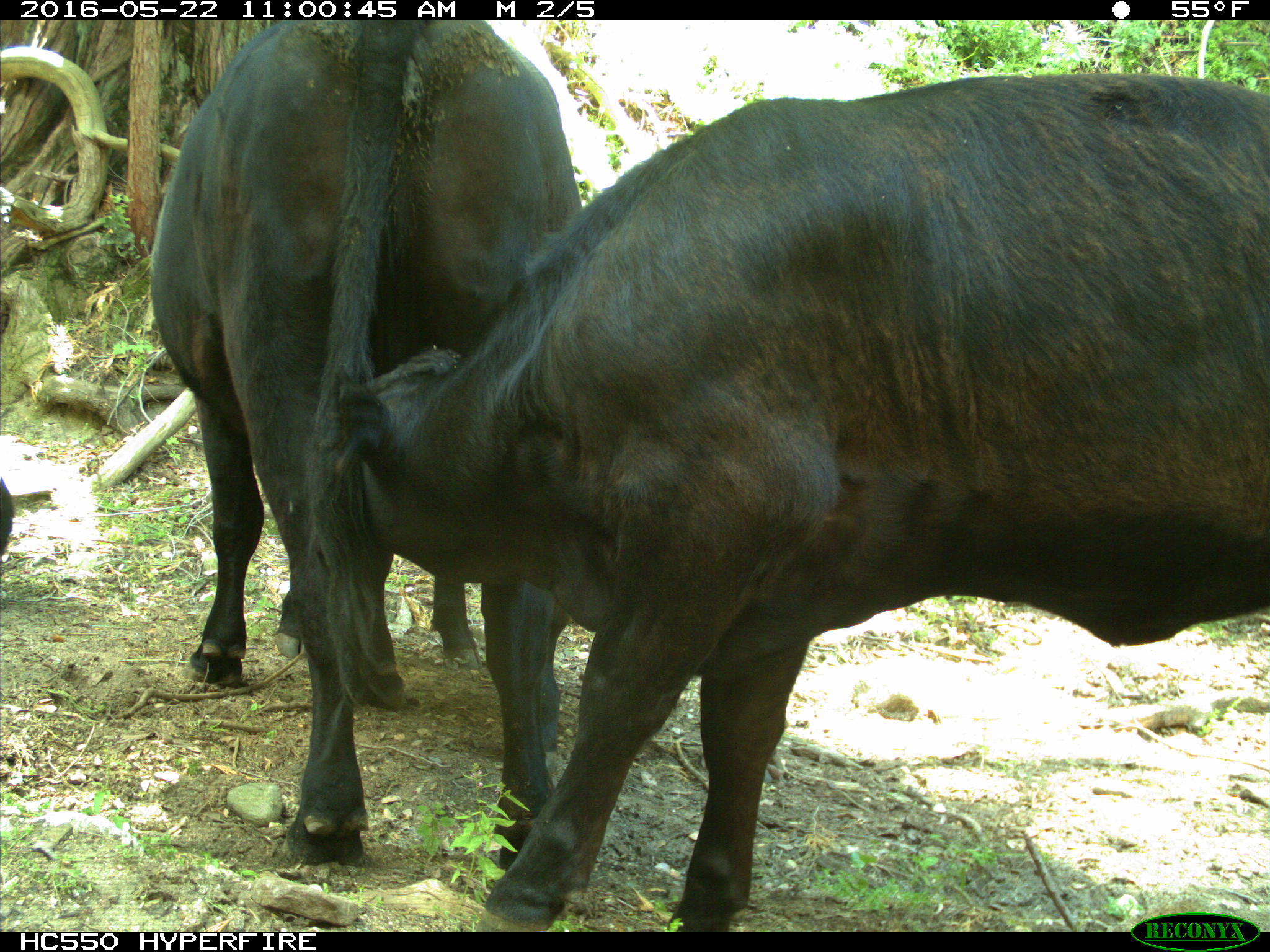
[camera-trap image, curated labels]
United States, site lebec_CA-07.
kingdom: Animalia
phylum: Chordata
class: Mammalia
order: Artiodactyla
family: Bovidae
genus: Bos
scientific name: Bos taurus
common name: domestic cow